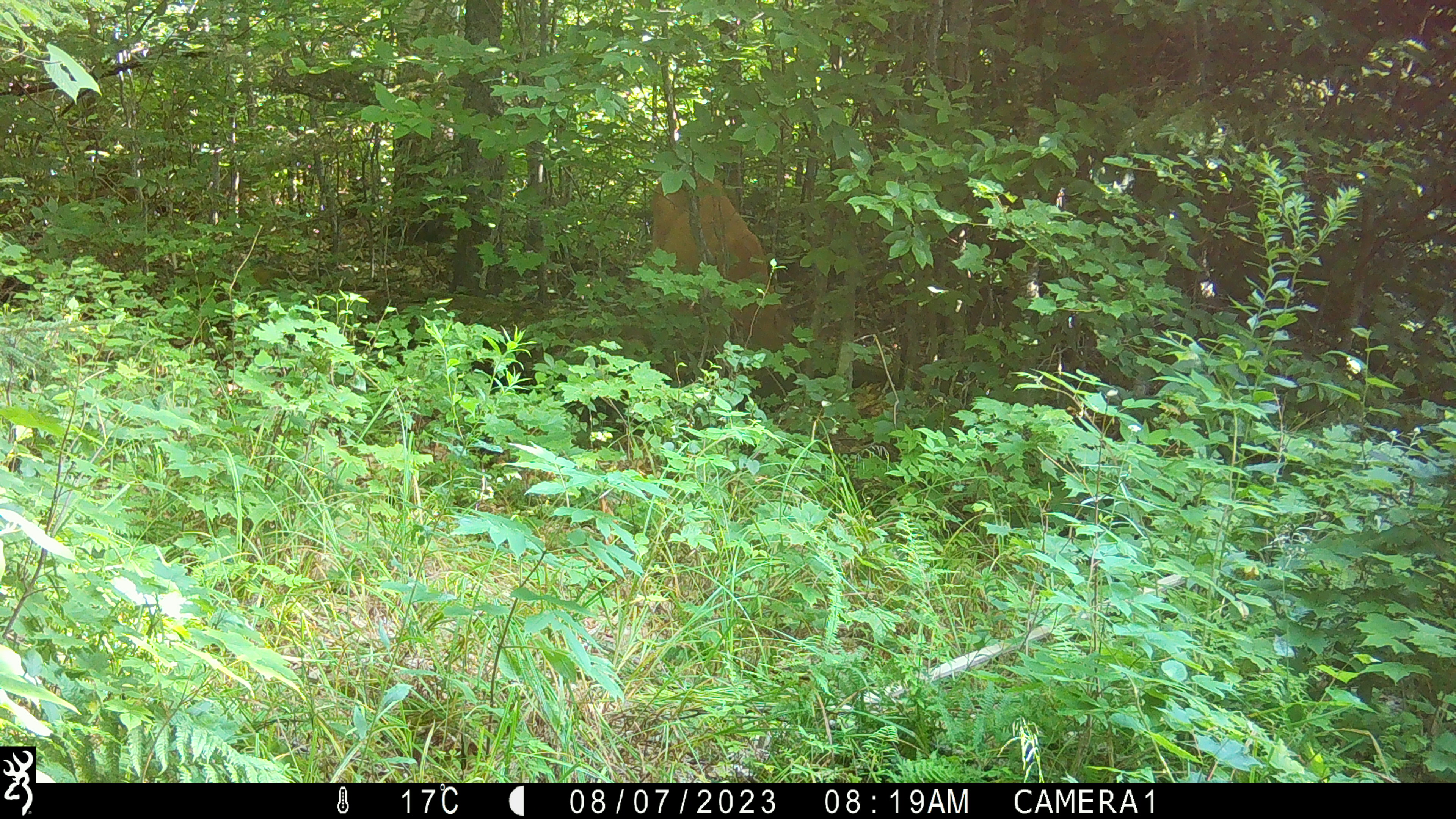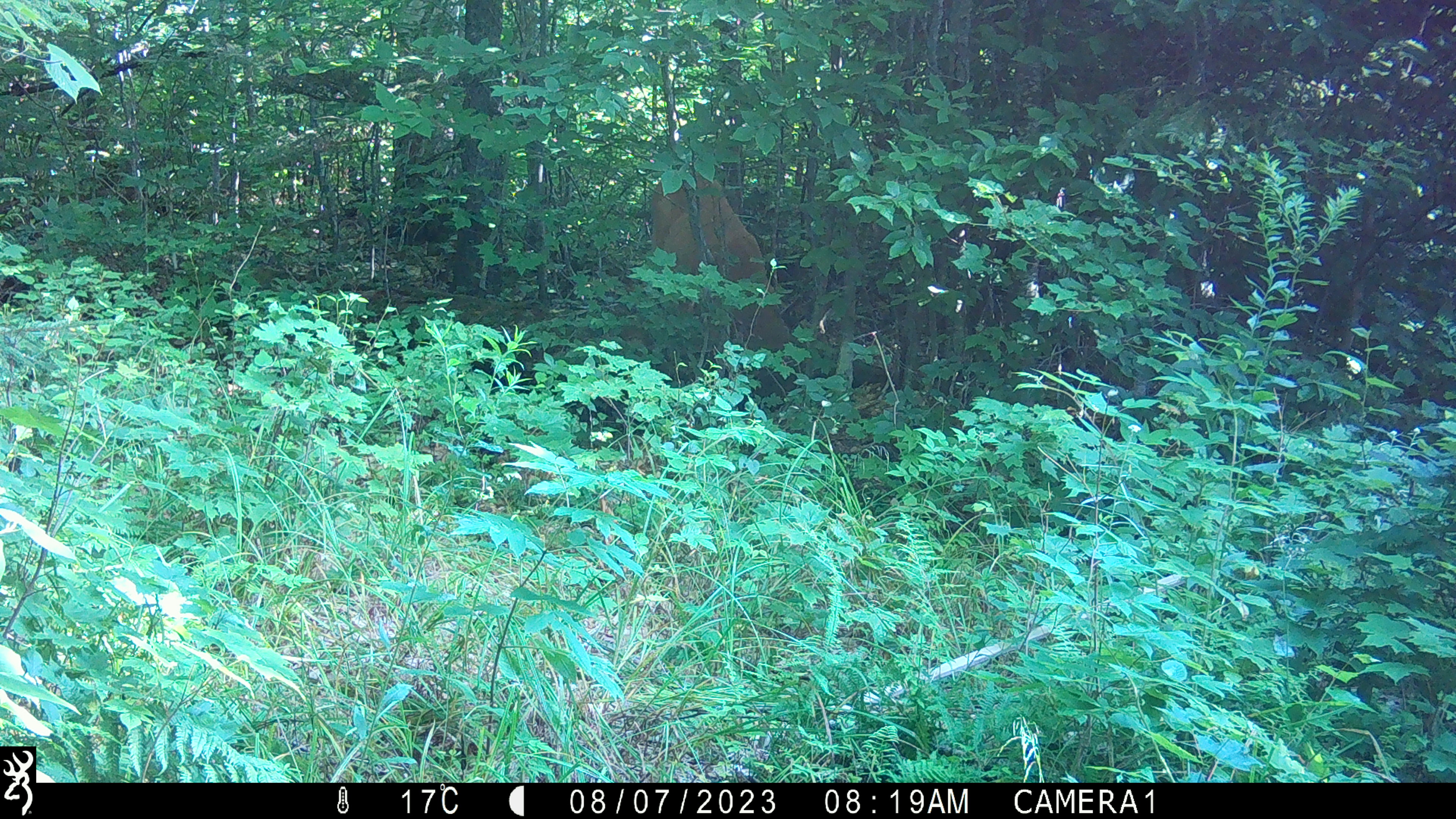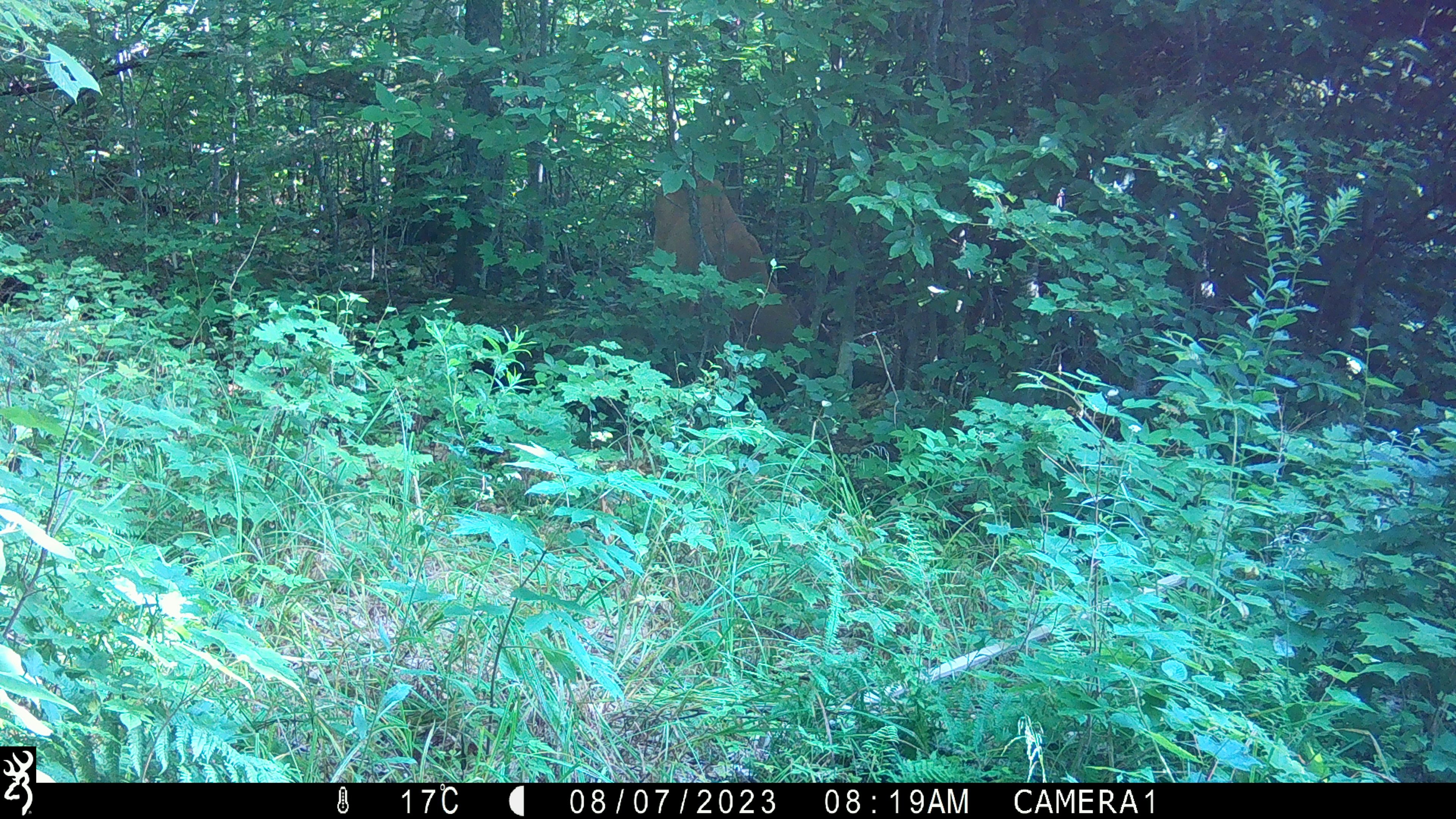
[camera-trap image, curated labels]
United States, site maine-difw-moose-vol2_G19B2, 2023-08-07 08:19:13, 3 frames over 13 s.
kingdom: Animalia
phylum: Chordata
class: Mammalia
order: Artiodactyla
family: Cervidae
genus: Odocoileus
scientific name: Odocoileus virginianus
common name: white-tailed deer